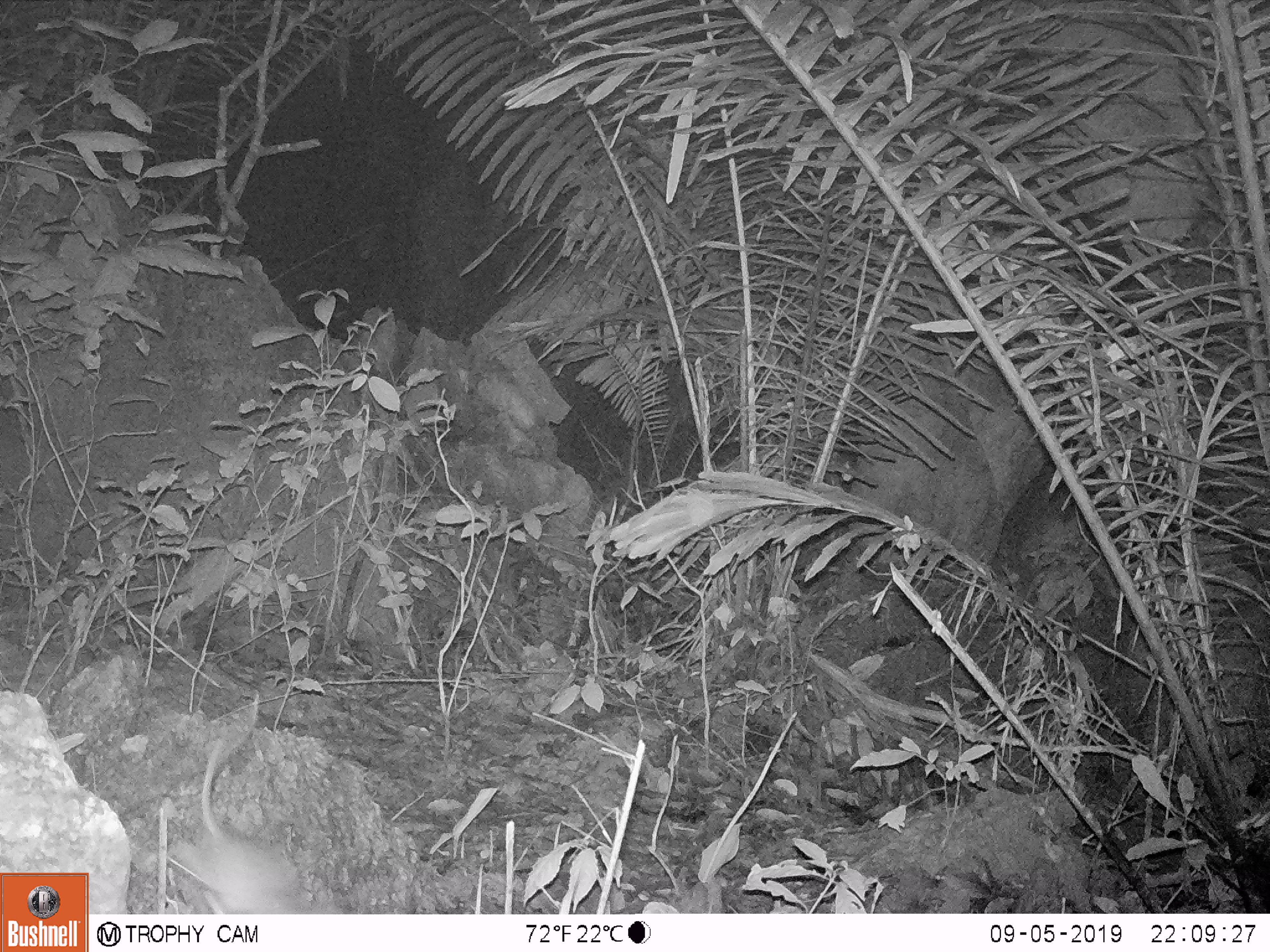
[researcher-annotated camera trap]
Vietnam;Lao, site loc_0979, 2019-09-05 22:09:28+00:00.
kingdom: Animalia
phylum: Chordata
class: Mammalia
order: Rodentia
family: Muridae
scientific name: Muridae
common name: old-world mice and rats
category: unidentified murid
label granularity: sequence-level